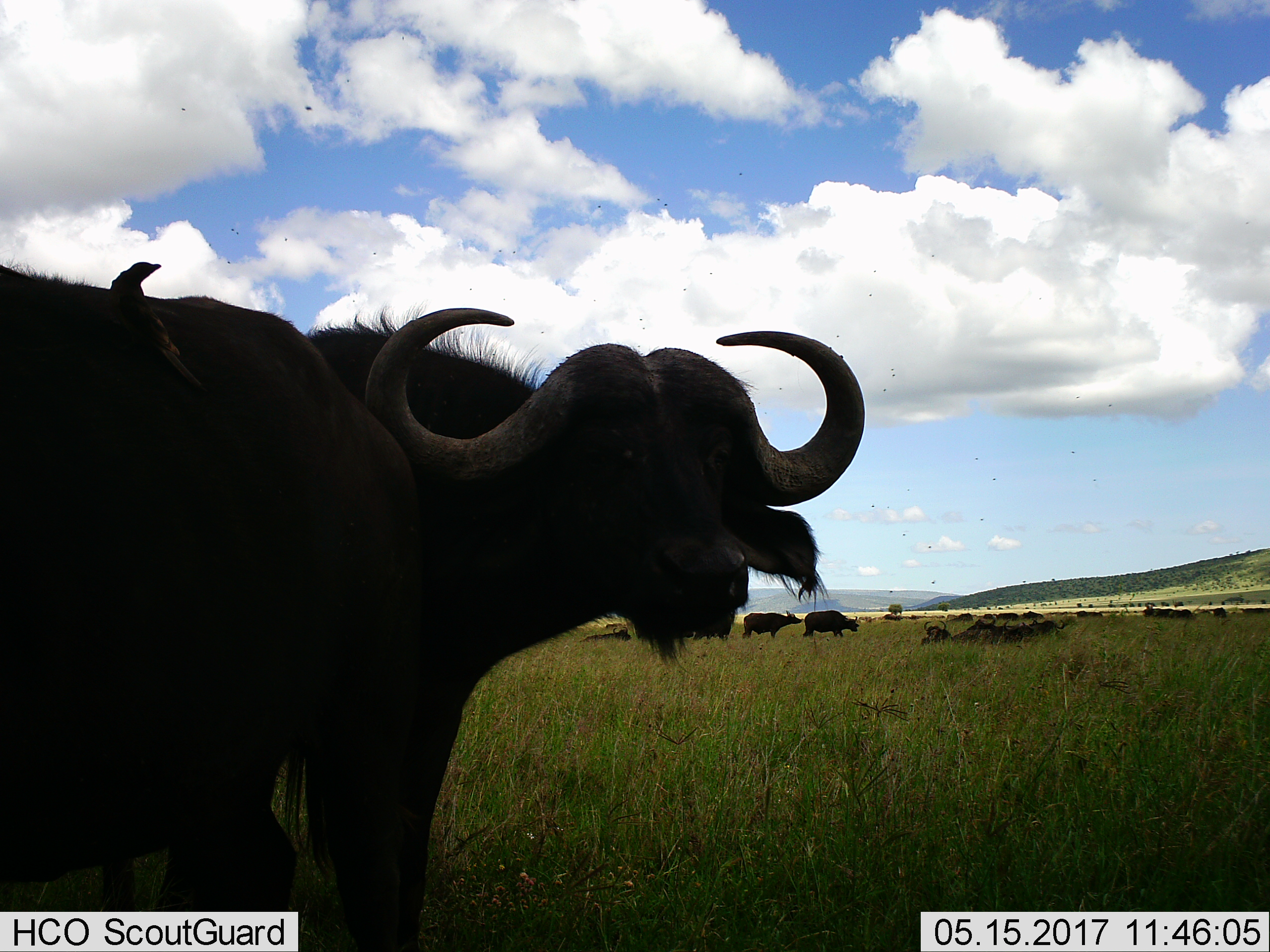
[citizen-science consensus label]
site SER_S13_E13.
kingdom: Animalia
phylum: Chordata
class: Mammalia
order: Artiodactyla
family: Bovidae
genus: Syncerus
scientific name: Syncerus caffer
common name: african buffalo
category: buffalo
Buffalo (african buffalo) (Syncerus caffer), count 11-50. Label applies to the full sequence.